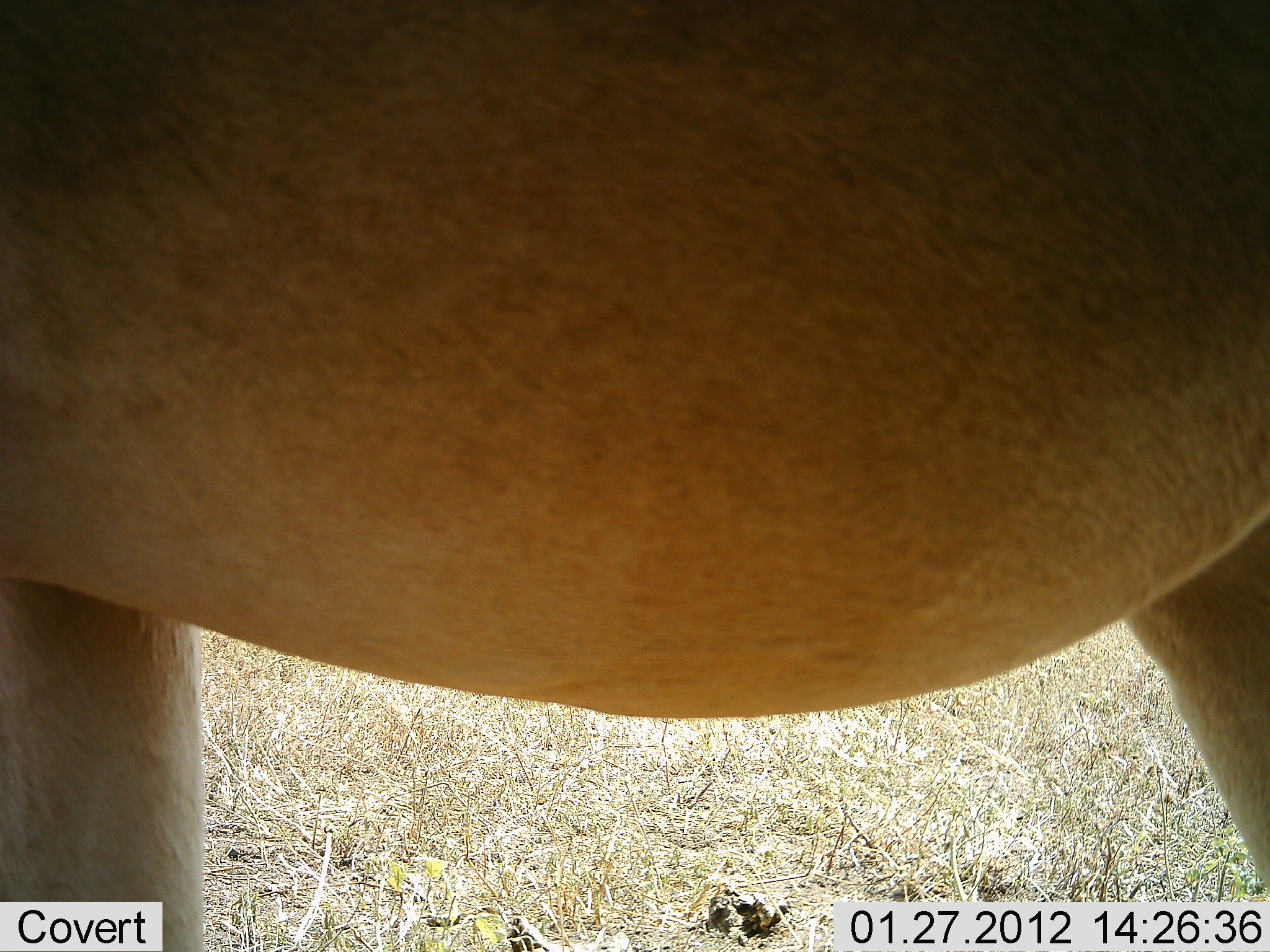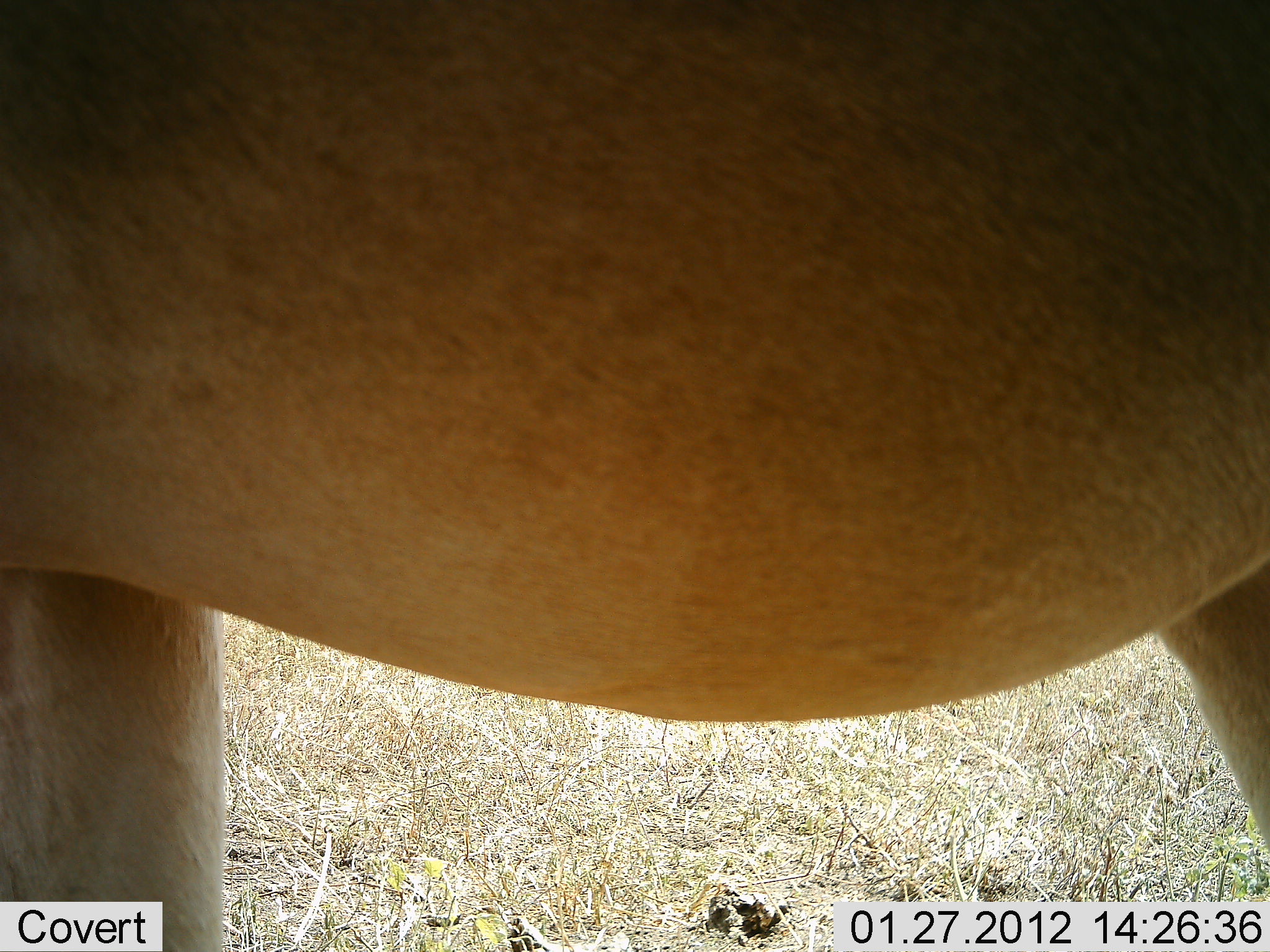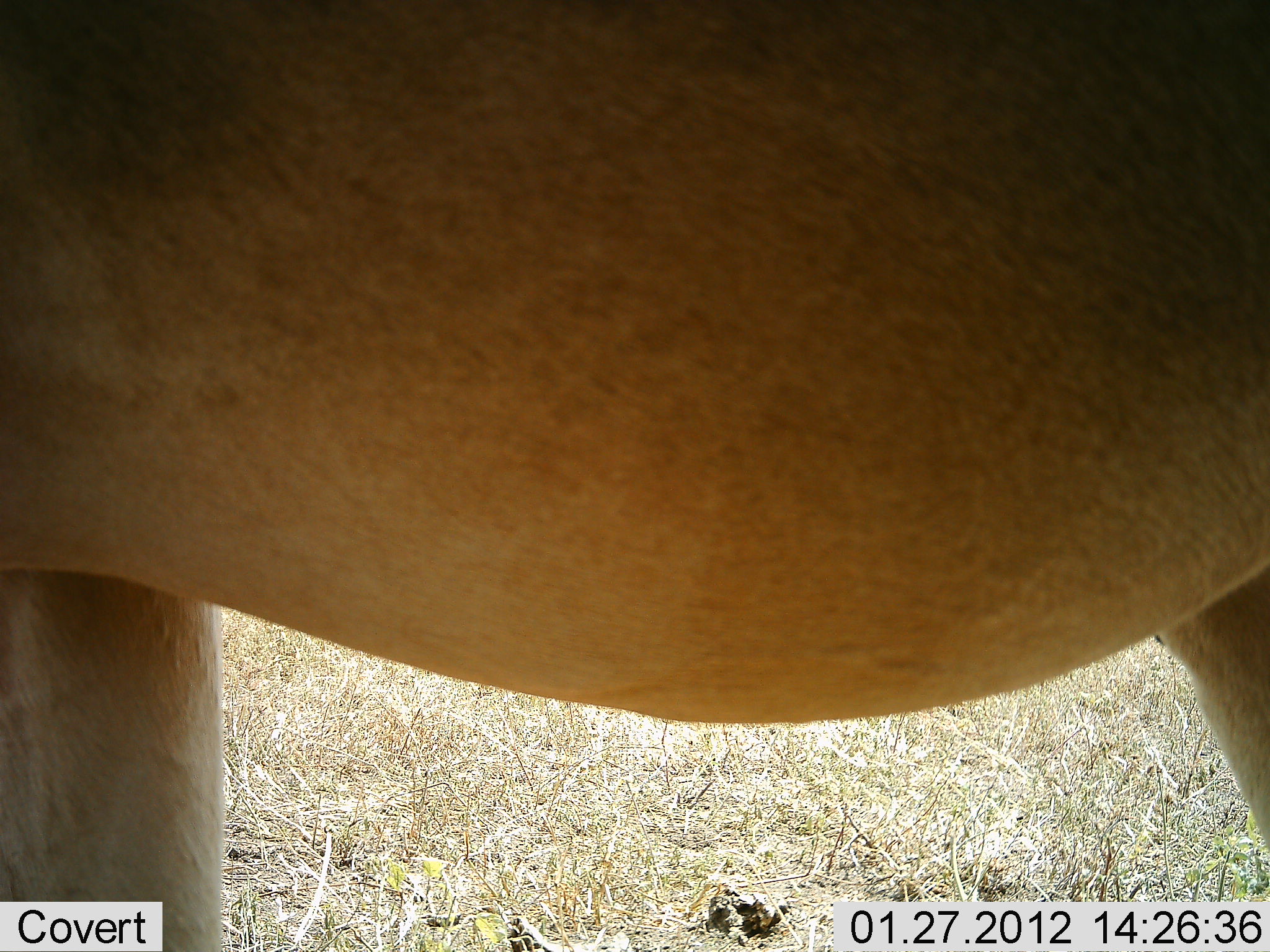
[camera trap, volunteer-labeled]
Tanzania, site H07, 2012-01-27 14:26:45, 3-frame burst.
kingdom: Animalia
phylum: Chordata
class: Mammalia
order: Artiodactyla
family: Bovidae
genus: Alcelaphus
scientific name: Alcelaphus buselaphus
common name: hartebeest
Hartebeest (Alcelaphus buselaphus), count 1. Behavior (volunteer vote fractions): standing 94%, resting 0%, moving 6%, interacting 0%. Young present (vote fraction): 0%. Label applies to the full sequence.